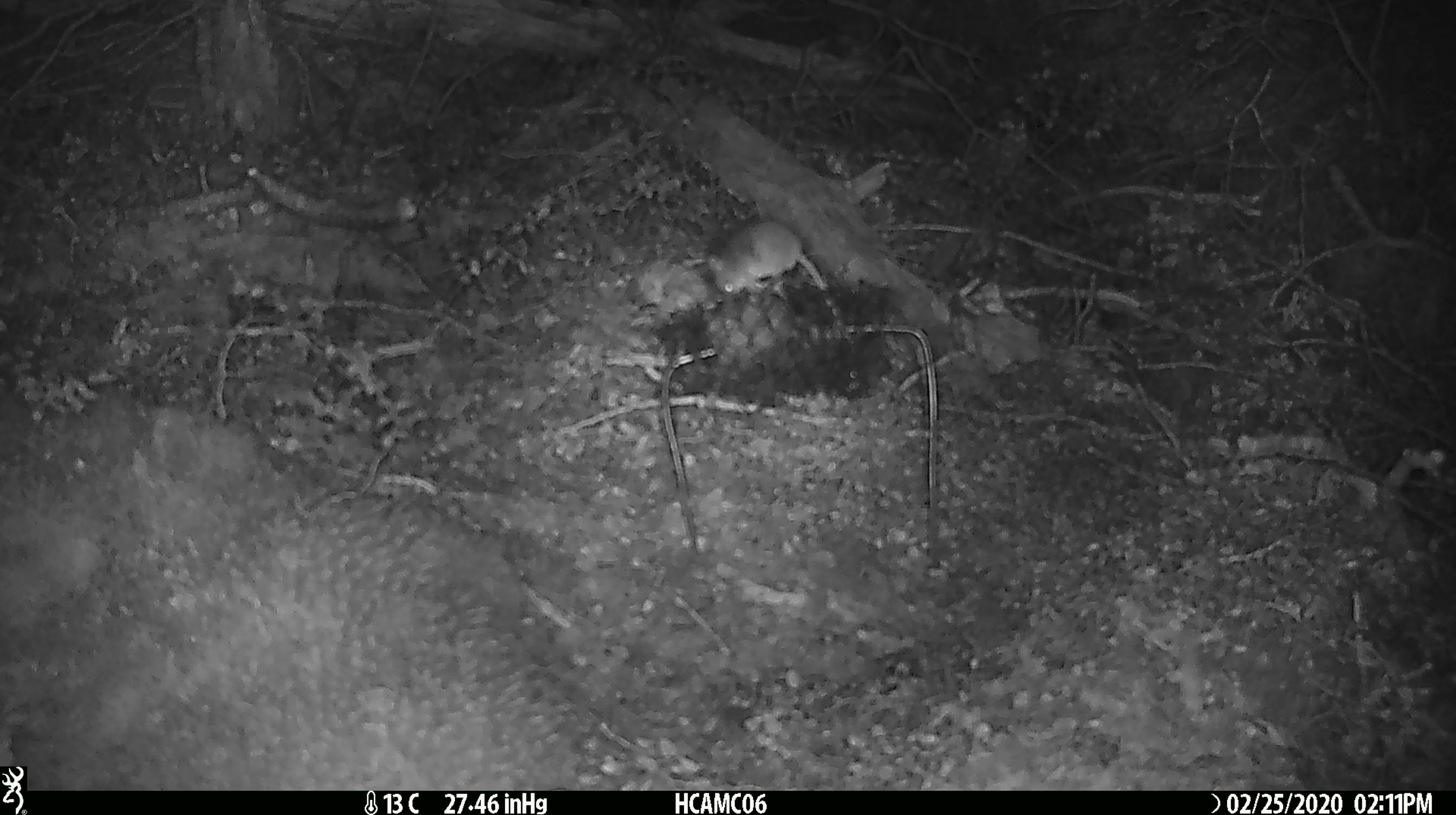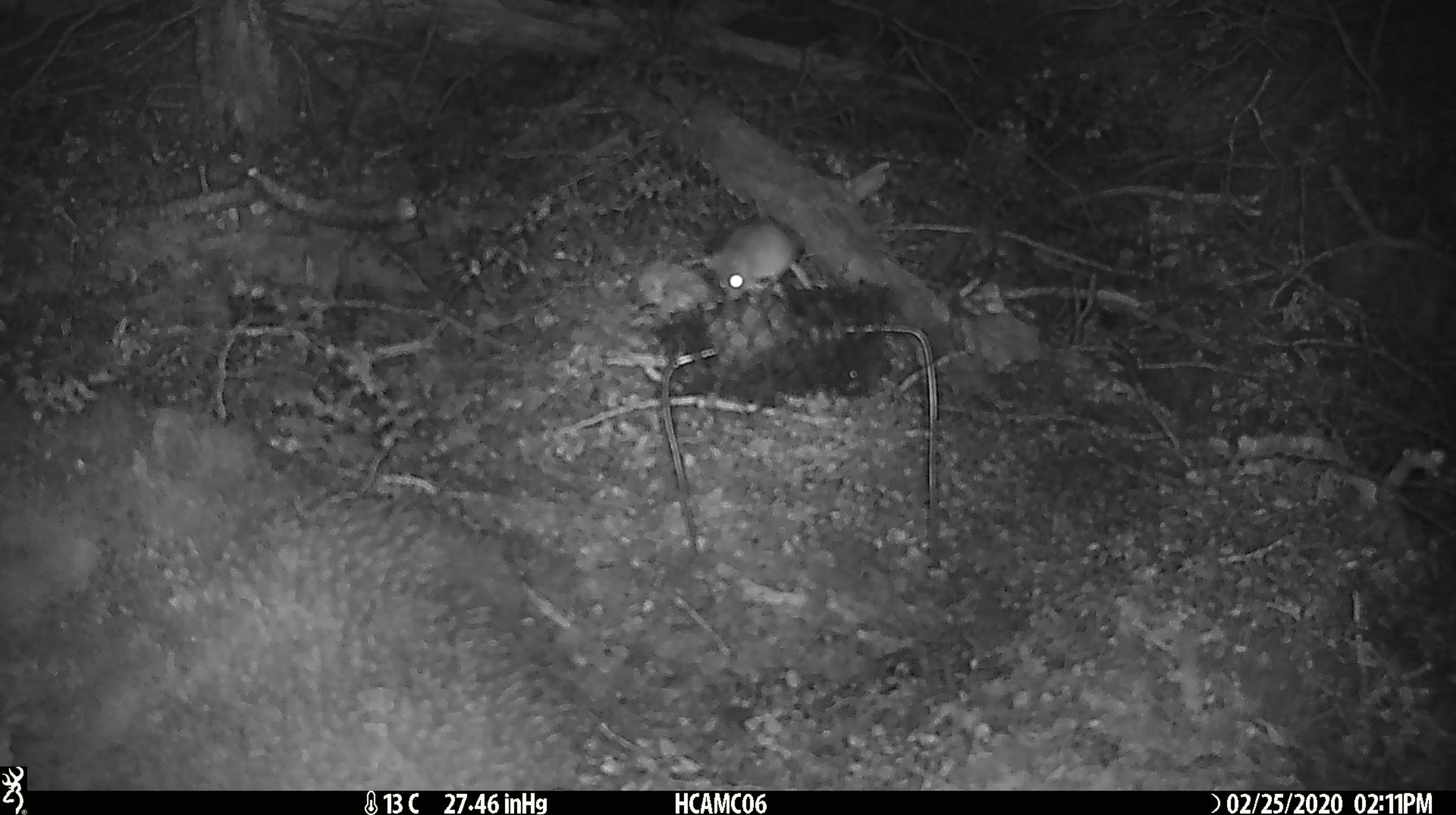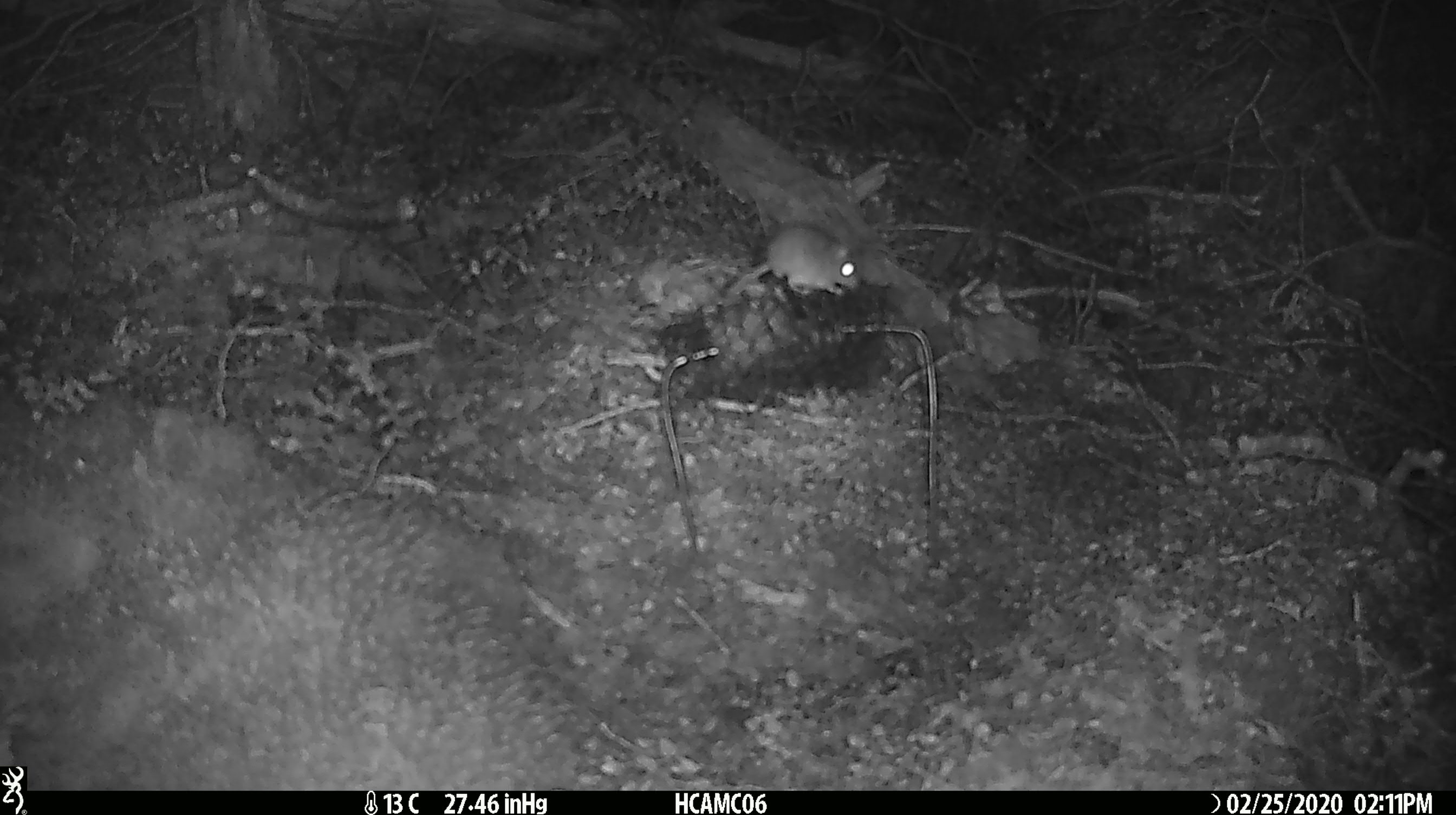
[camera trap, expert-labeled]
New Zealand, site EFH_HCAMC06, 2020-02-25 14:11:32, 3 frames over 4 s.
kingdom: Animalia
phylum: Chordata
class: Mammalia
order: Rodentia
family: Muridae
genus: Mus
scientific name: Mus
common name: mouse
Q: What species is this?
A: Mouse (Mus).